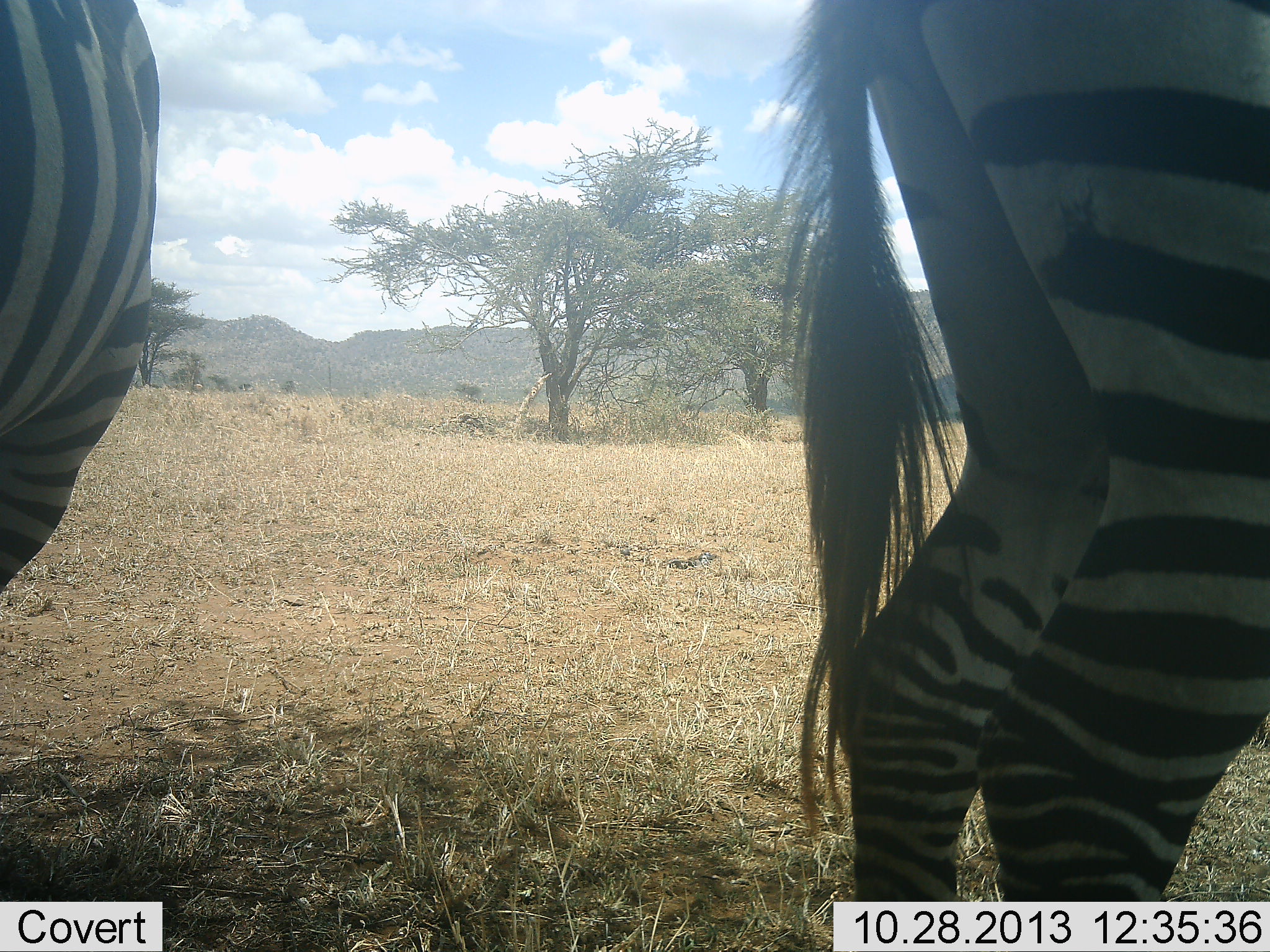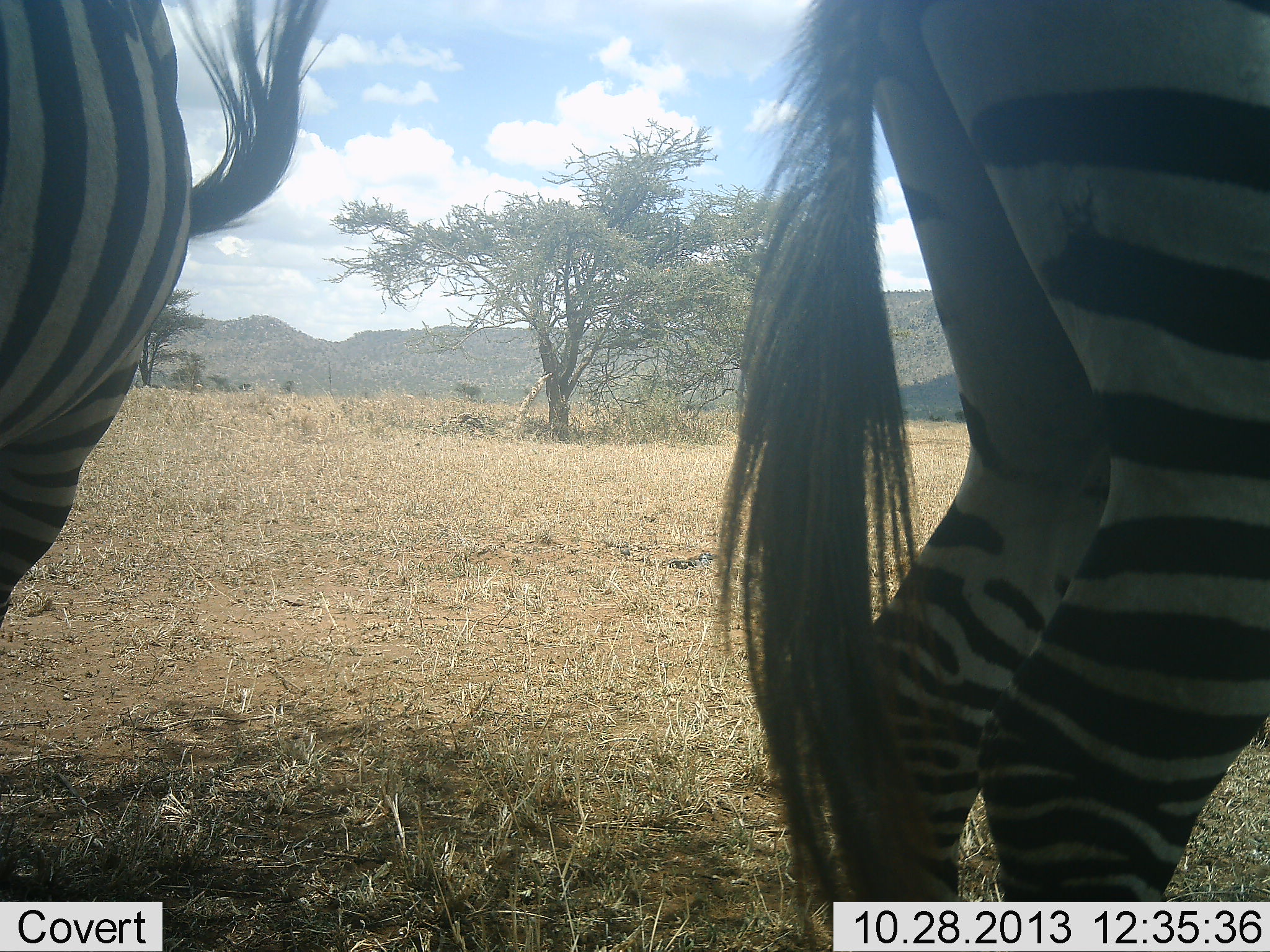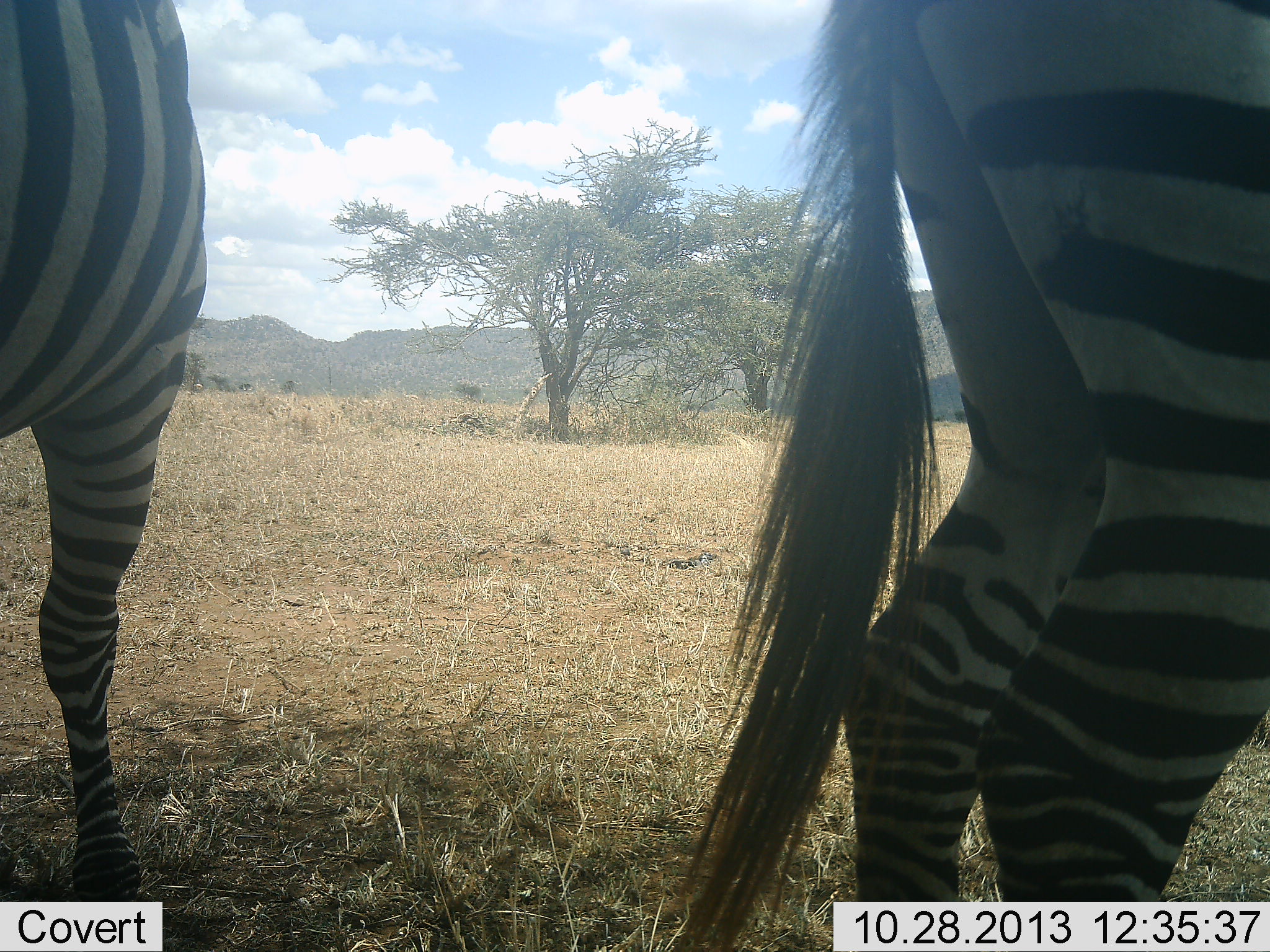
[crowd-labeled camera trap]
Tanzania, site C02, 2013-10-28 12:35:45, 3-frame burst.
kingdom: Animalia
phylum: Chordata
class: Mammalia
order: Perissodactyla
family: Equidae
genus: Equus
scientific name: Equus quagga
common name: plains zebra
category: zebra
Zebra (plains zebra) (Equus quagga), count 2. Behavior (volunteer vote fractions): standing 100%, resting 0%, moving 0%, interacting 0%. Young present (vote fraction): 0%. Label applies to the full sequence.